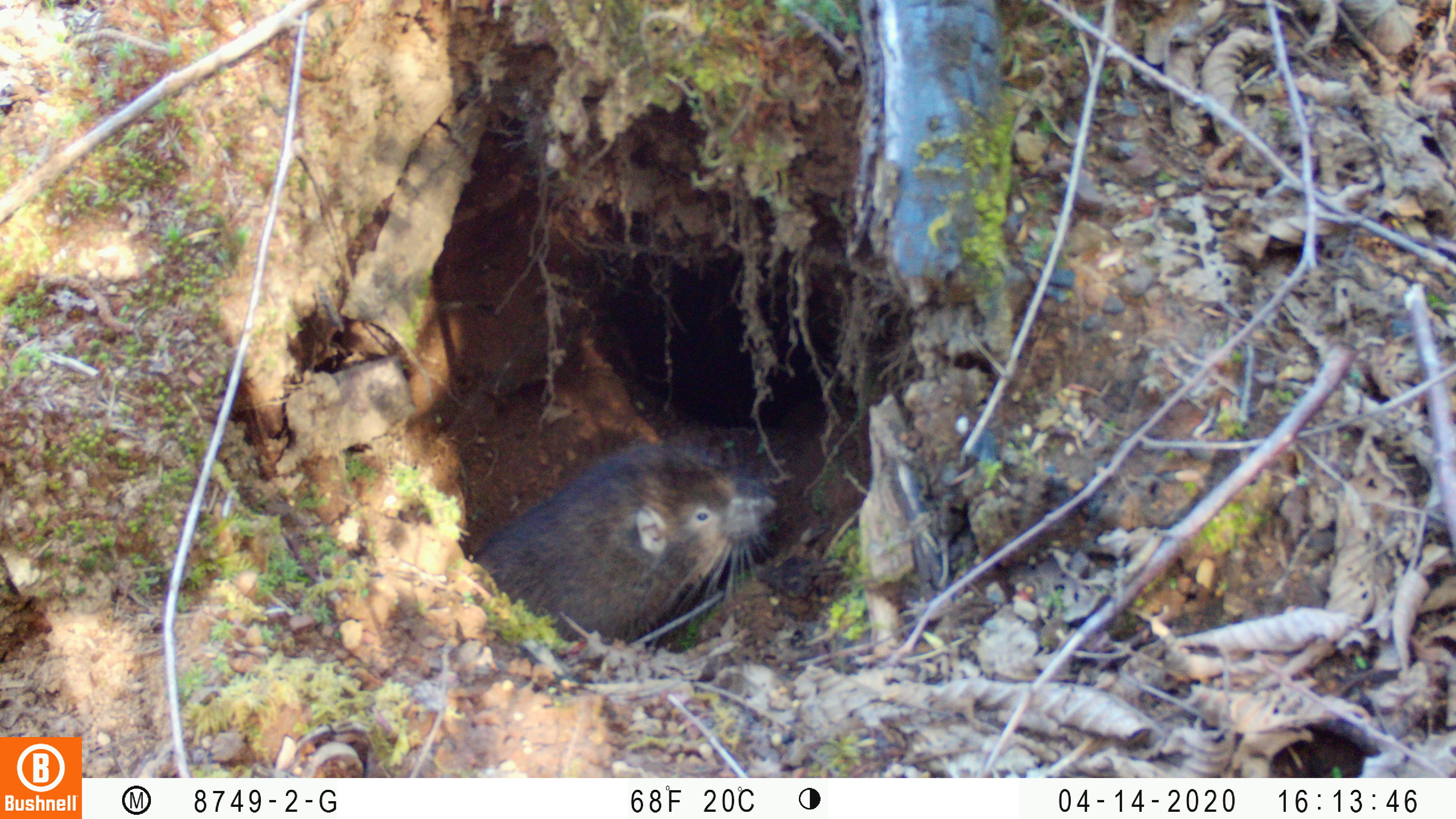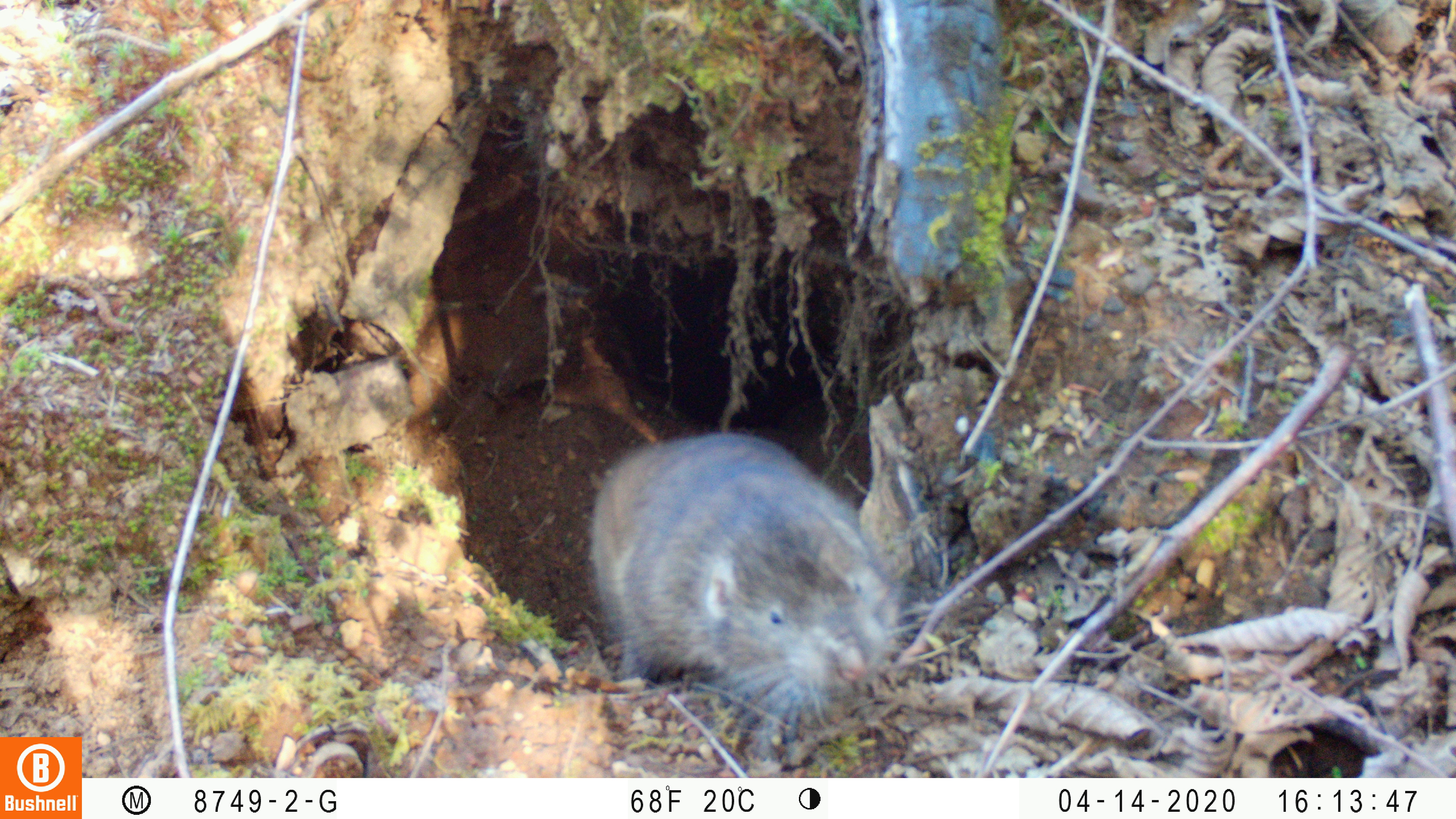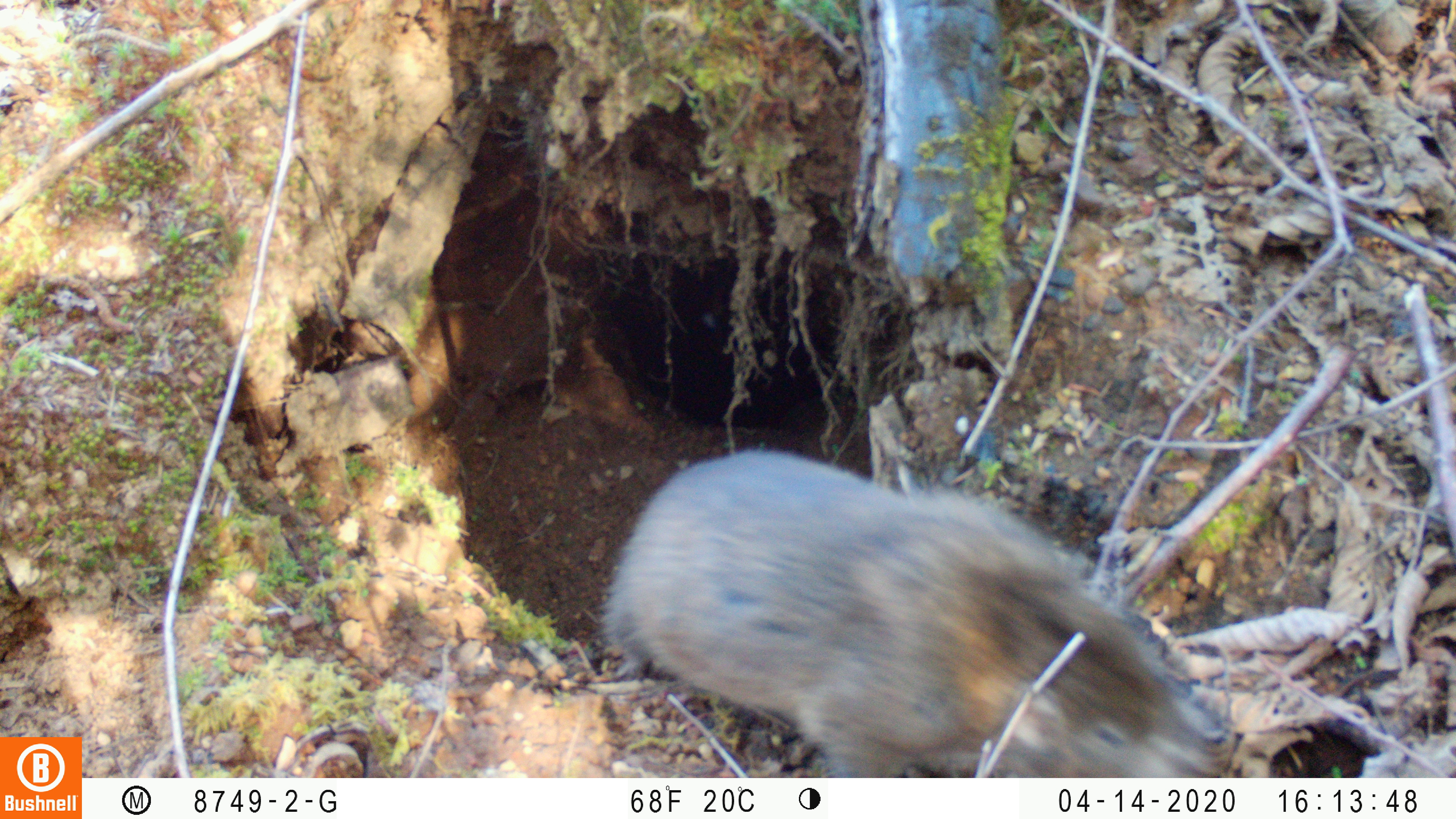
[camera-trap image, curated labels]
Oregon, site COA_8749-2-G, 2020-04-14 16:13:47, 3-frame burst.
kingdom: Animalia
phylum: Chordata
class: Mammalia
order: Rodentia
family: Aplodontiidae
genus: Aplodontia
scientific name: Aplodontia rufa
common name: mountain beaver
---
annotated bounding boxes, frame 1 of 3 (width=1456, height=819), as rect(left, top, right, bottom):
mountain beaver: rect(472, 421, 793, 647)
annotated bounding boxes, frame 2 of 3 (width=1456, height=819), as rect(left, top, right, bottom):
mountain beaver: rect(584, 427, 918, 711)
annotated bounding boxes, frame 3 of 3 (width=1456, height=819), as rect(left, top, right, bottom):
mountain beaver: rect(607, 442, 1212, 770)